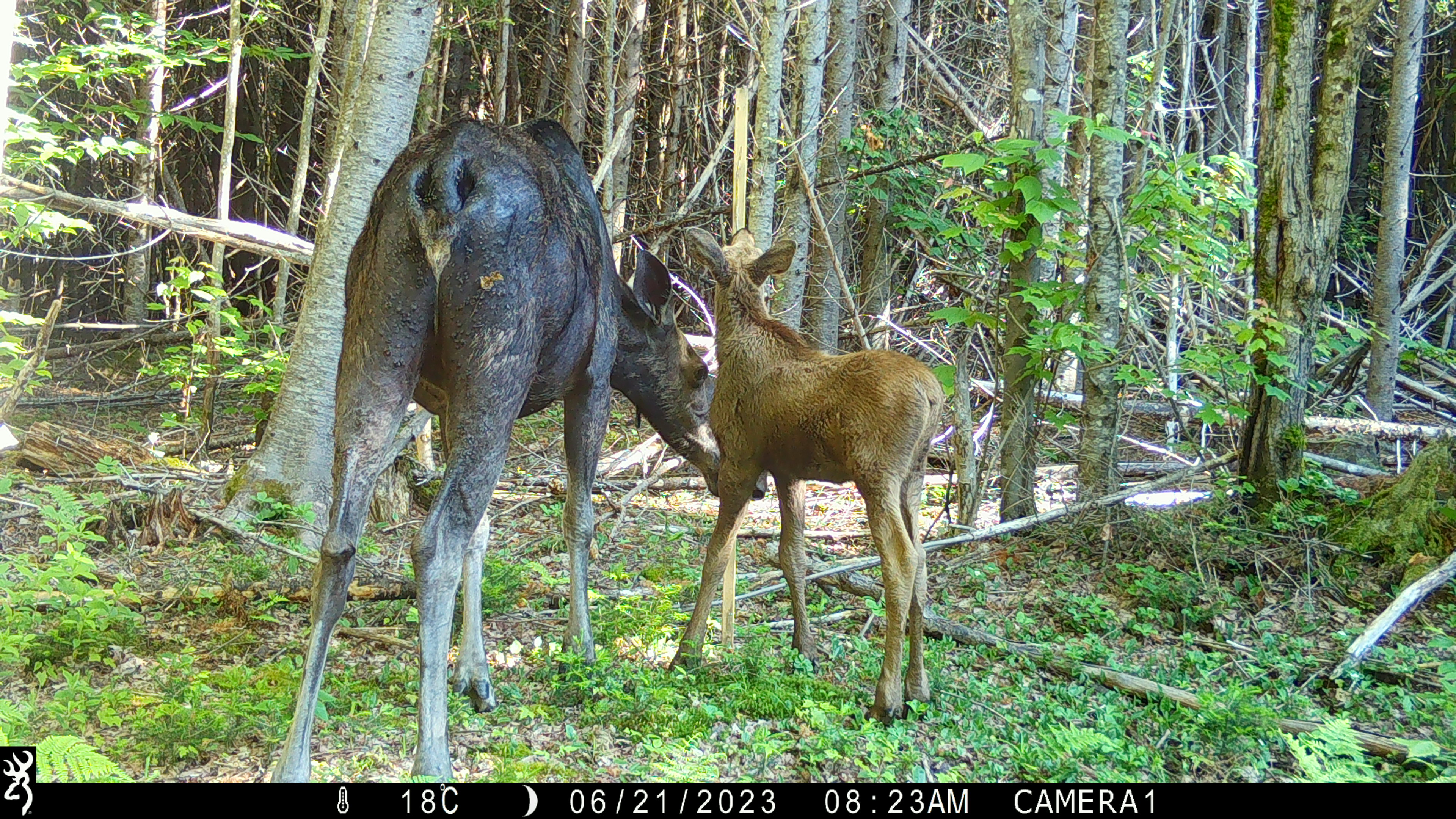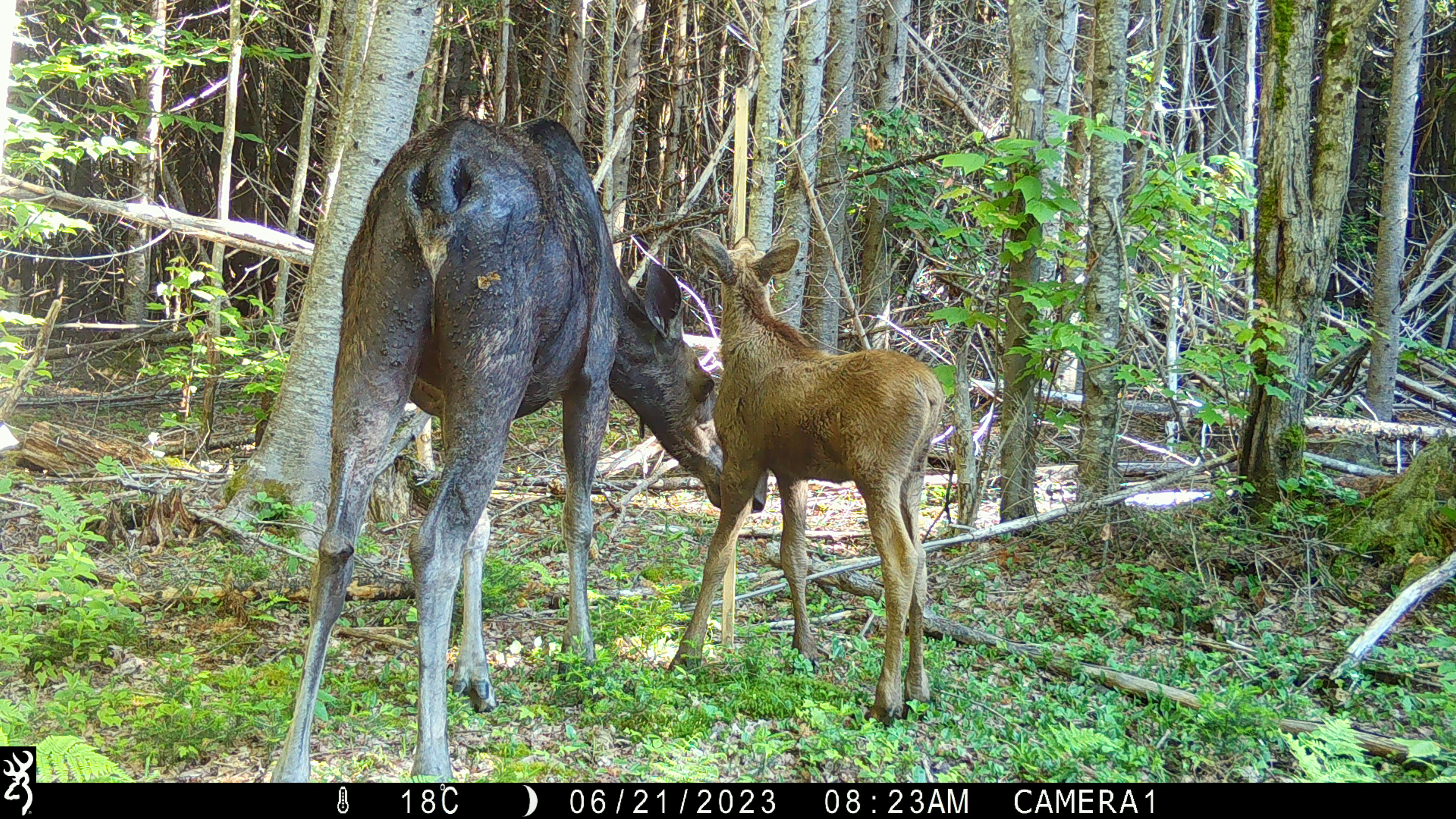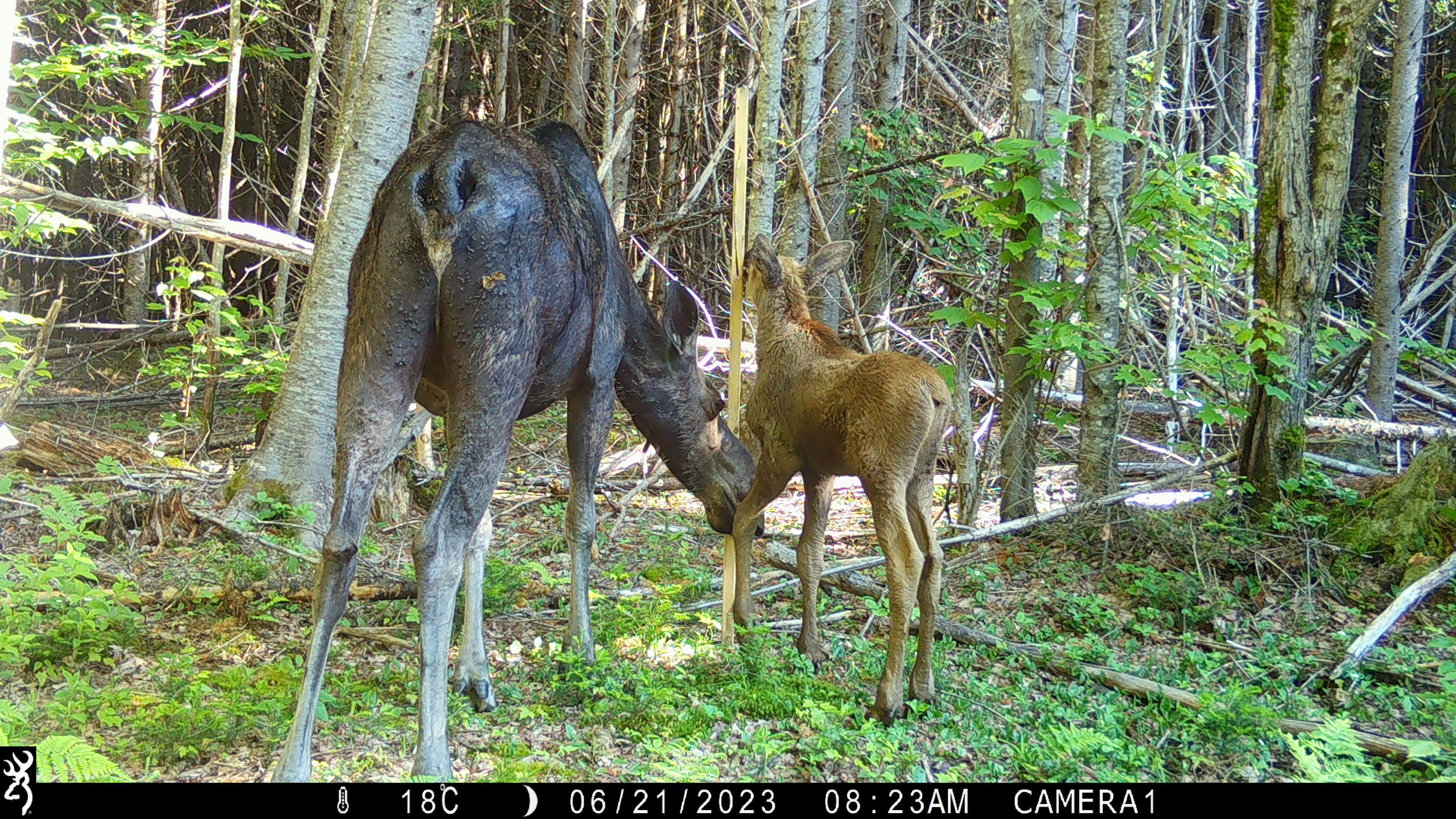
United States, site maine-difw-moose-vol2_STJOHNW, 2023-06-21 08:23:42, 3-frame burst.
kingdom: Animalia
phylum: Chordata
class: Mammalia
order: Artiodactyla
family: Cervidae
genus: Alces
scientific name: Alces alces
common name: moose